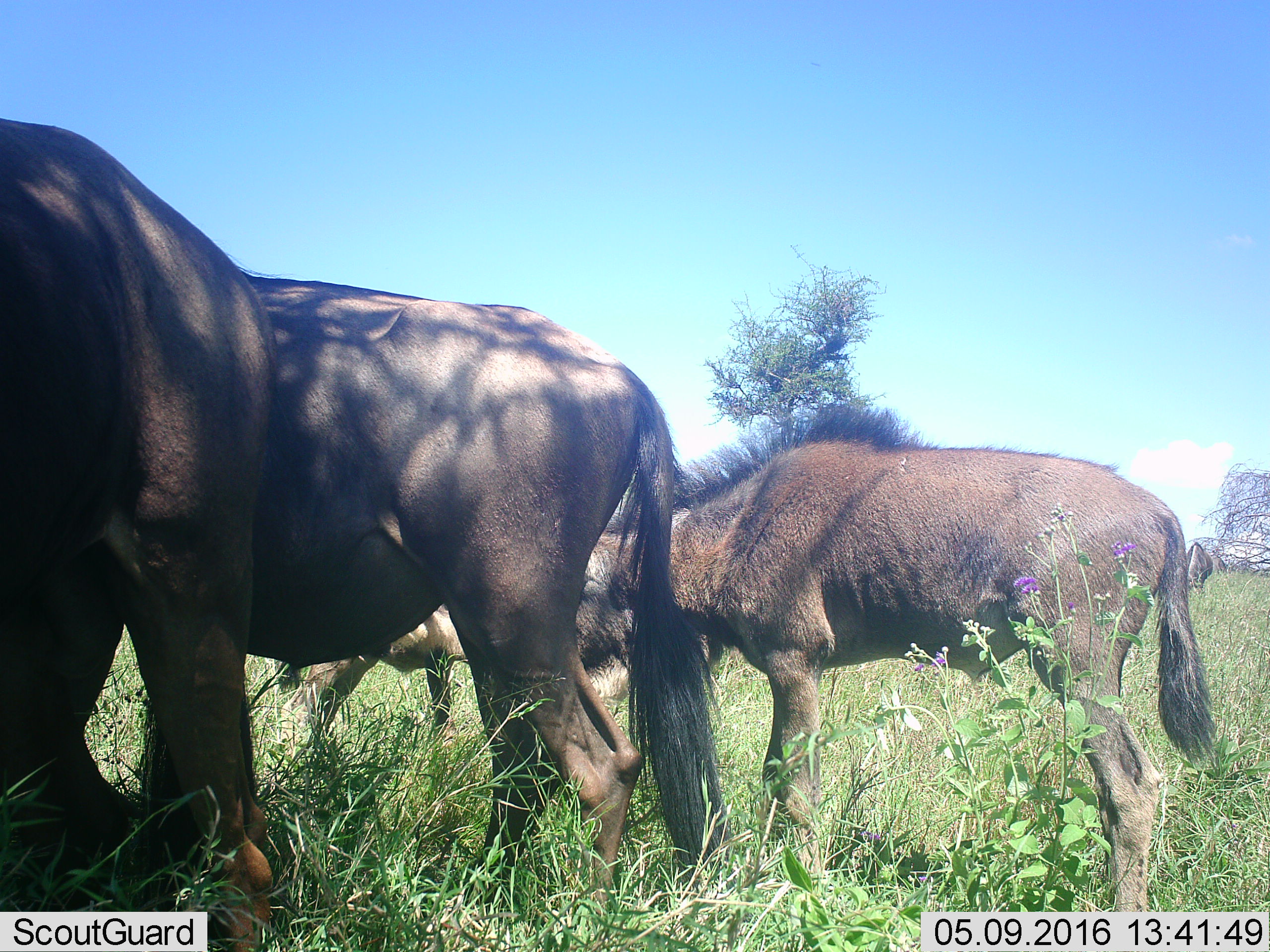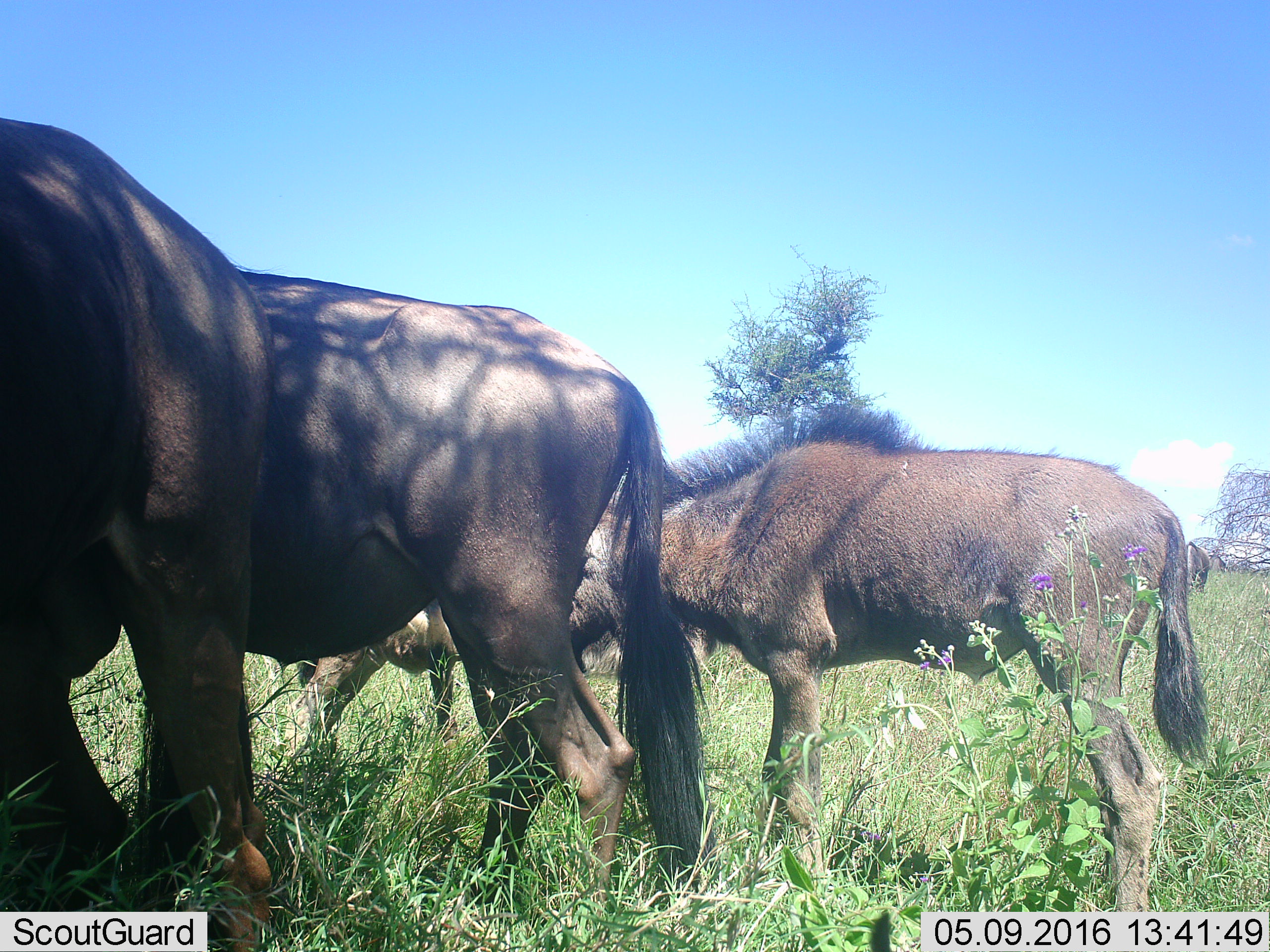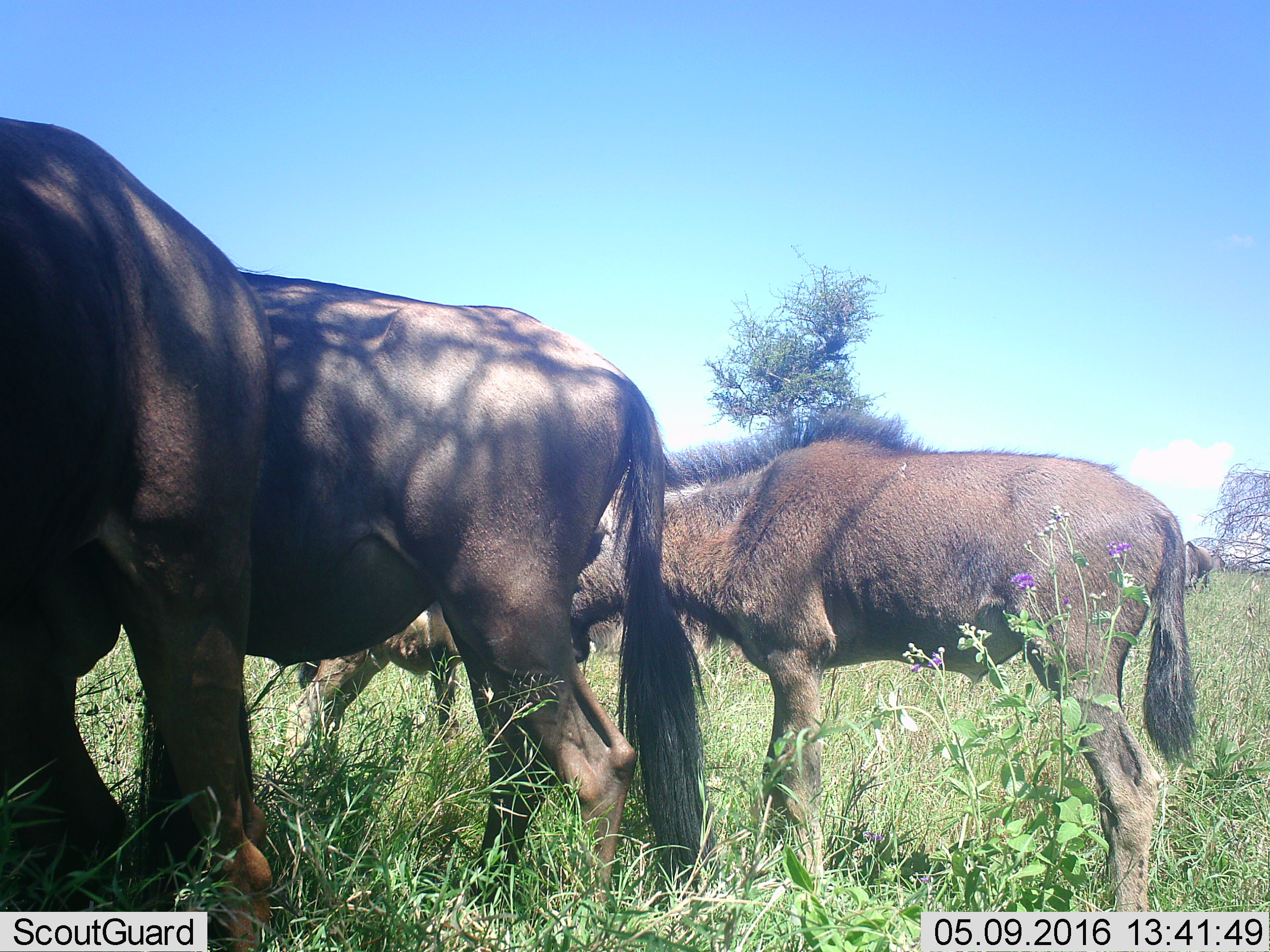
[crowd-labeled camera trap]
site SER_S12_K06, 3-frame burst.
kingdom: Animalia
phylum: Chordata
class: Mammalia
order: Artiodactyla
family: Bovidae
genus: Connochaetes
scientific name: Connochaetes taurinus taurinus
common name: blue wildebeest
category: wildebeestblue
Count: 5.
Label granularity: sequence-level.